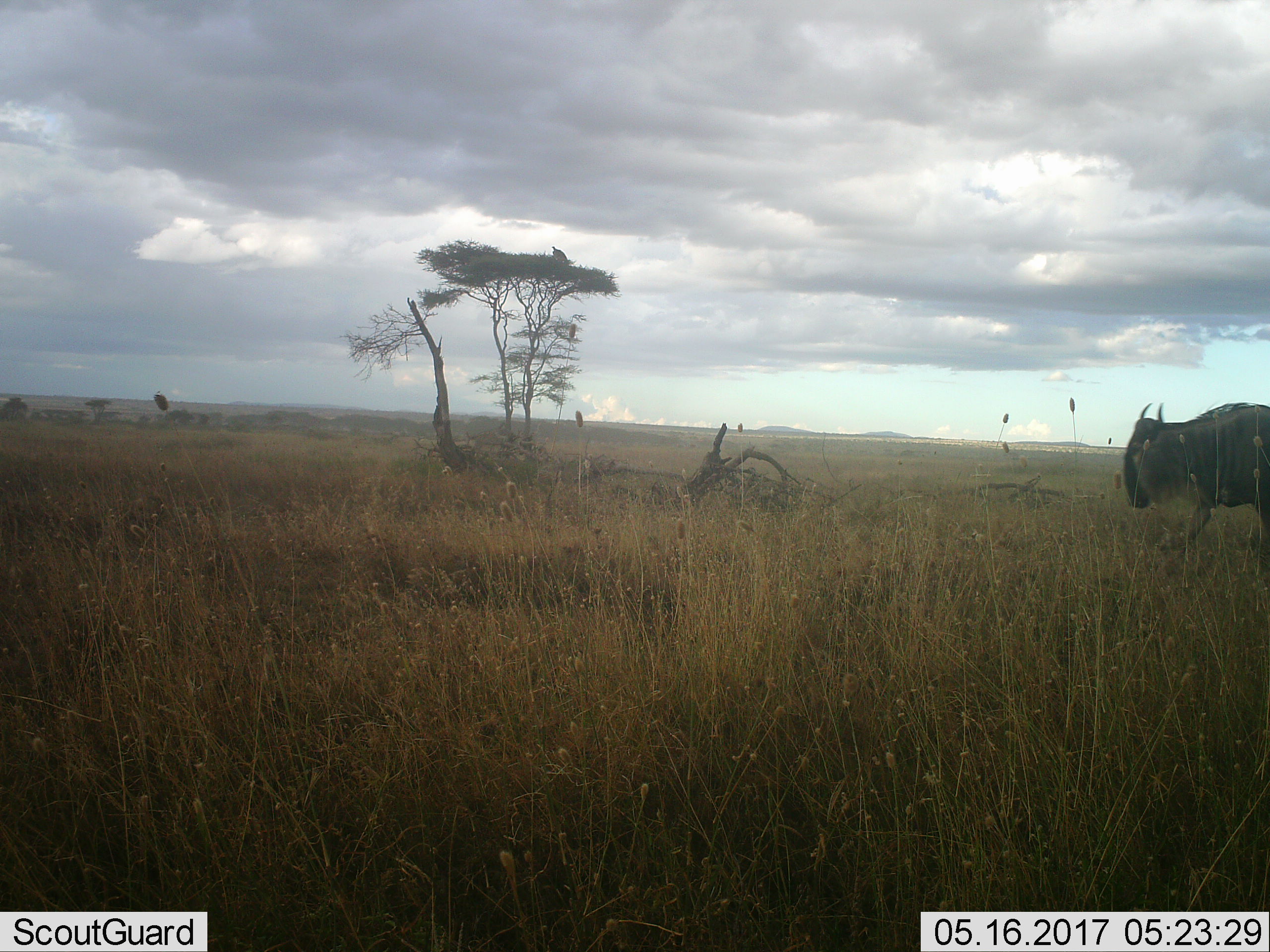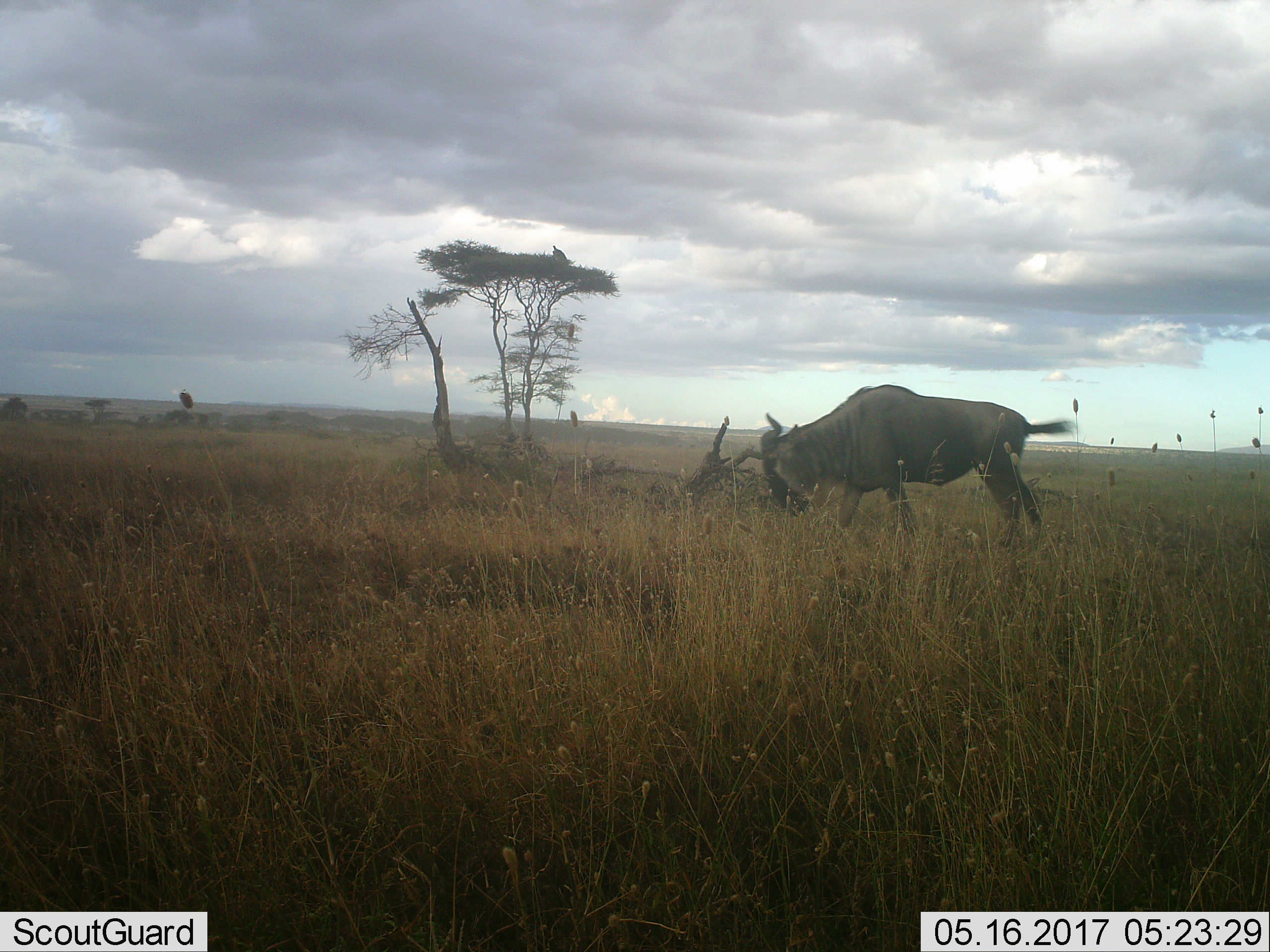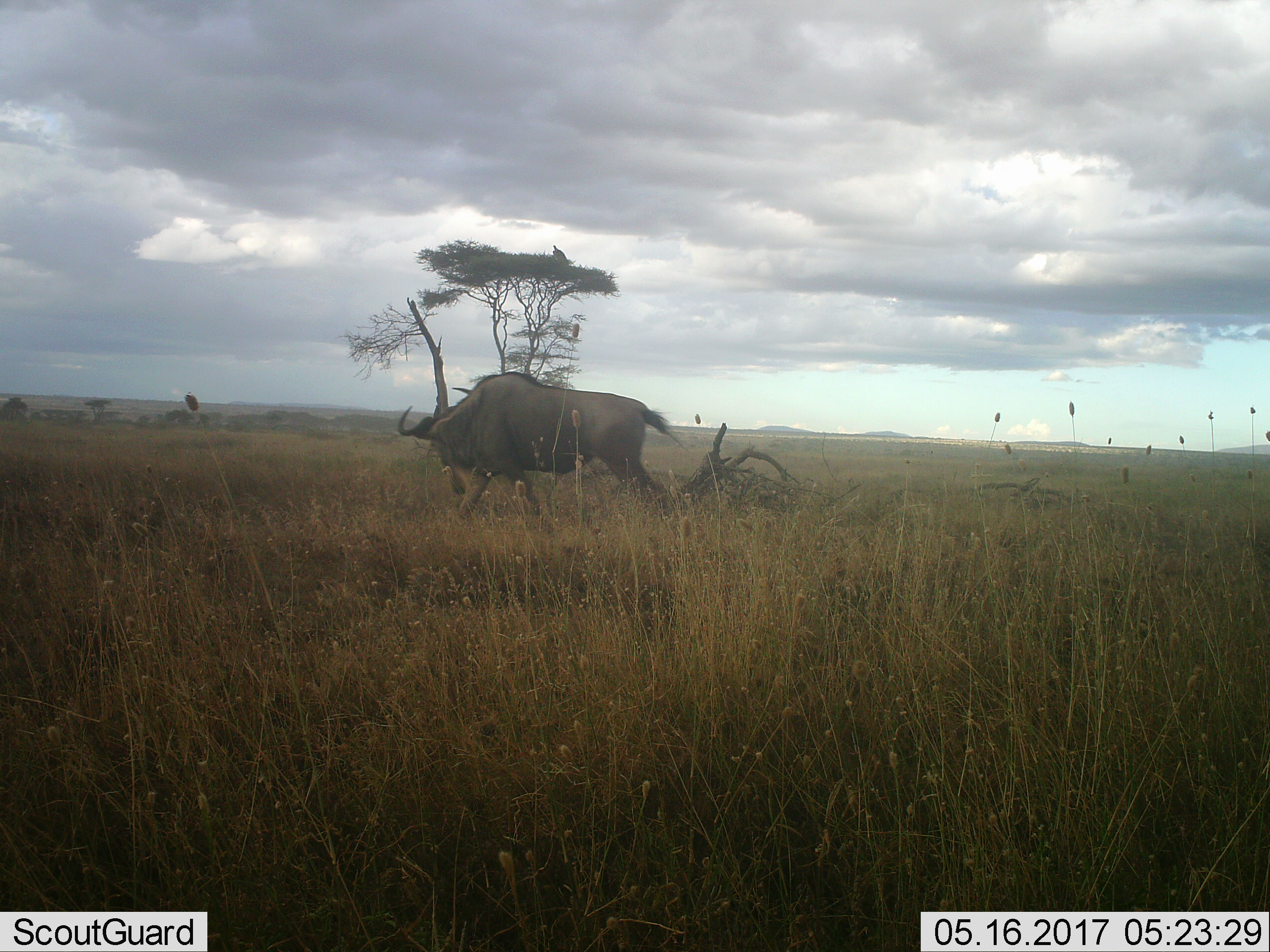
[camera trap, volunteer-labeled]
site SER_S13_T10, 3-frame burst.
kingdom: Animalia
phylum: Chordata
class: Mammalia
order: Artiodactyla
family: Bovidae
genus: Connochaetes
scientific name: Connochaetes taurinus taurinus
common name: blue wildebeest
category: wildebeestblue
Wildebeestblue (blue wildebeest) (Connochaetes taurinus taurinus), count 1. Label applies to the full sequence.